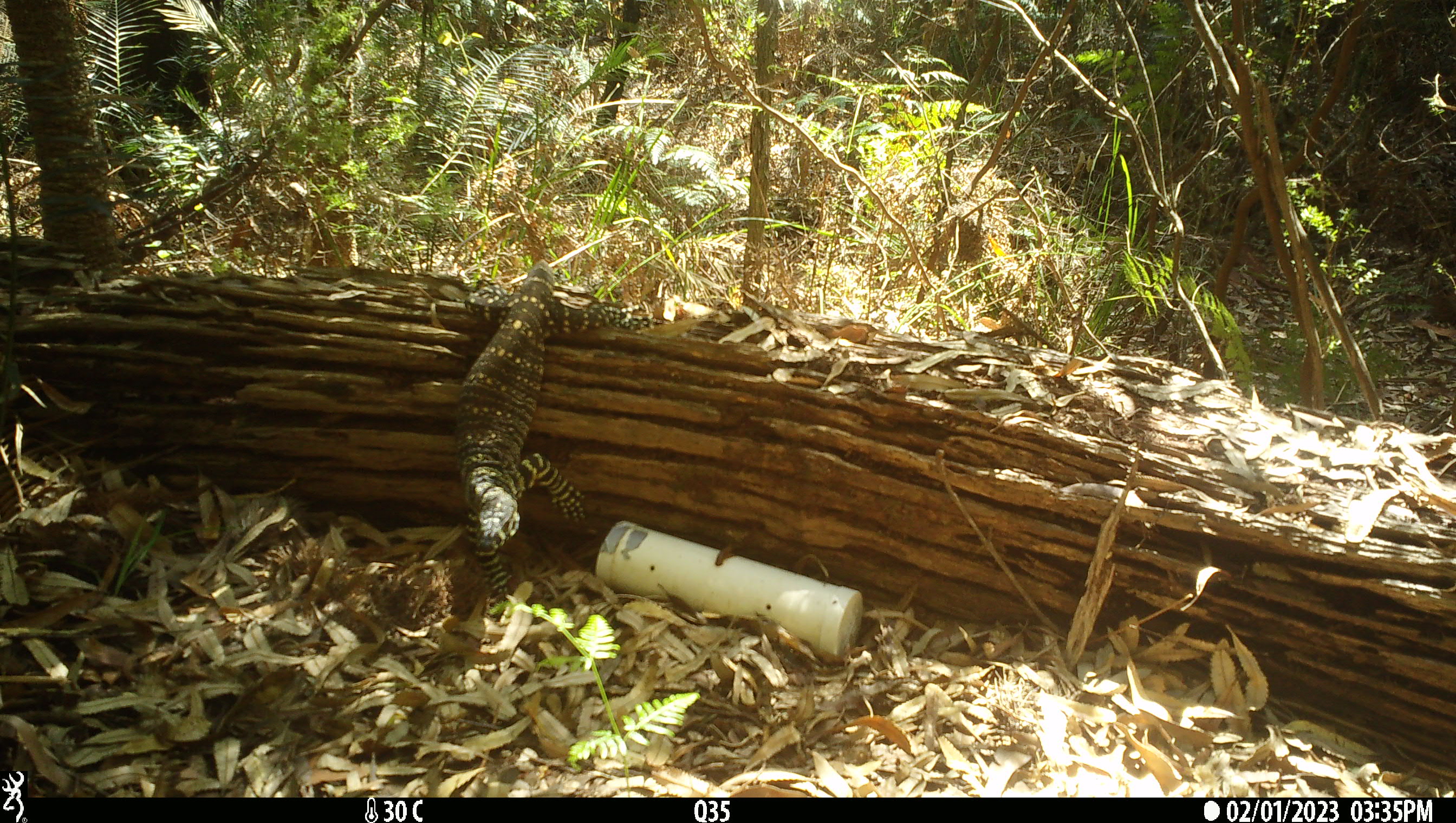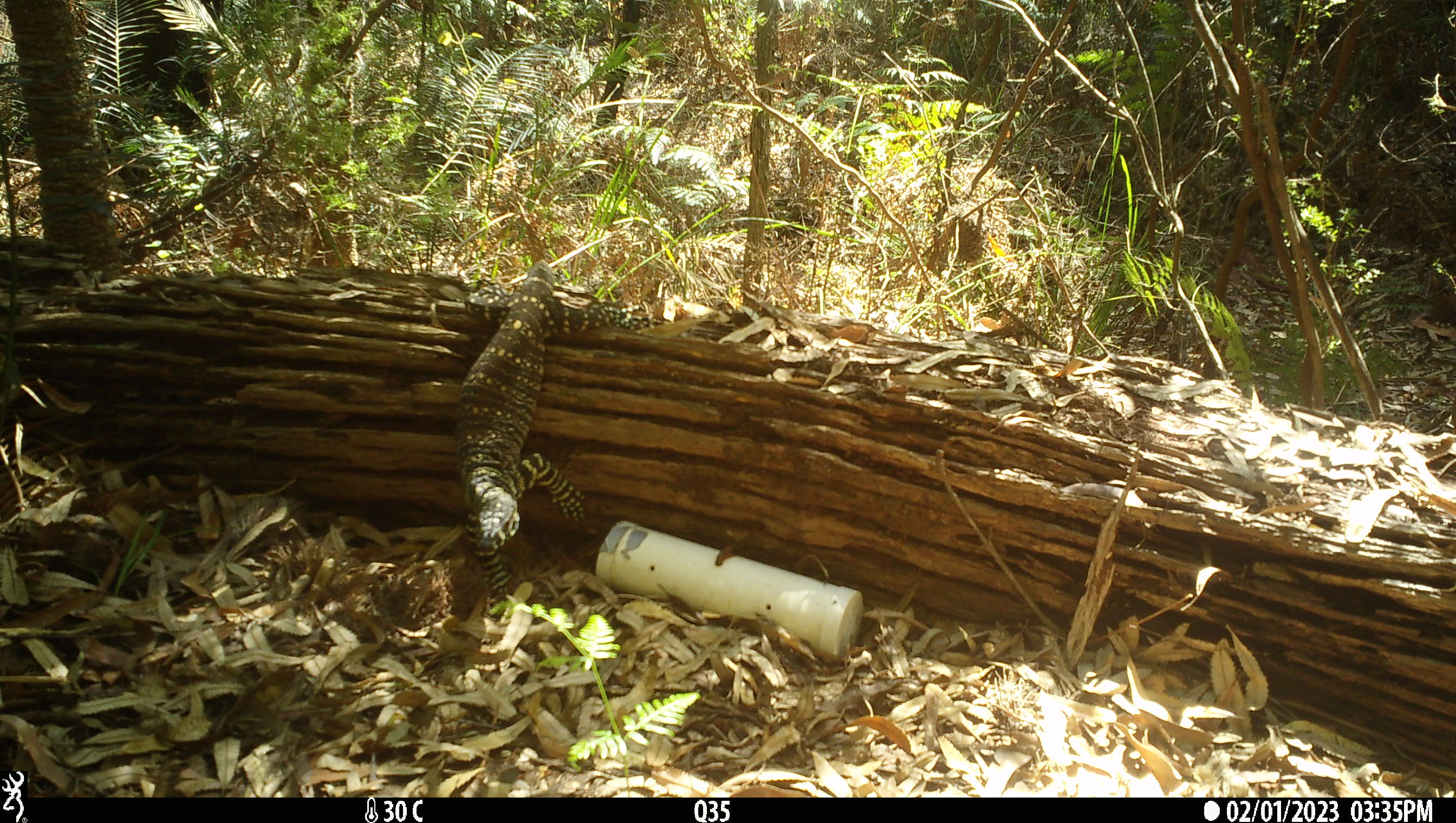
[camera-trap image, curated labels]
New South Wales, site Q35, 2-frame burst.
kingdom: Animalia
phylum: Chordata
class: Reptilia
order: Squamata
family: Varanidae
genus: Varanus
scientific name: Varanus varius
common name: lace monitor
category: goanna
Goanna (lace monitor) (Varanus varius).